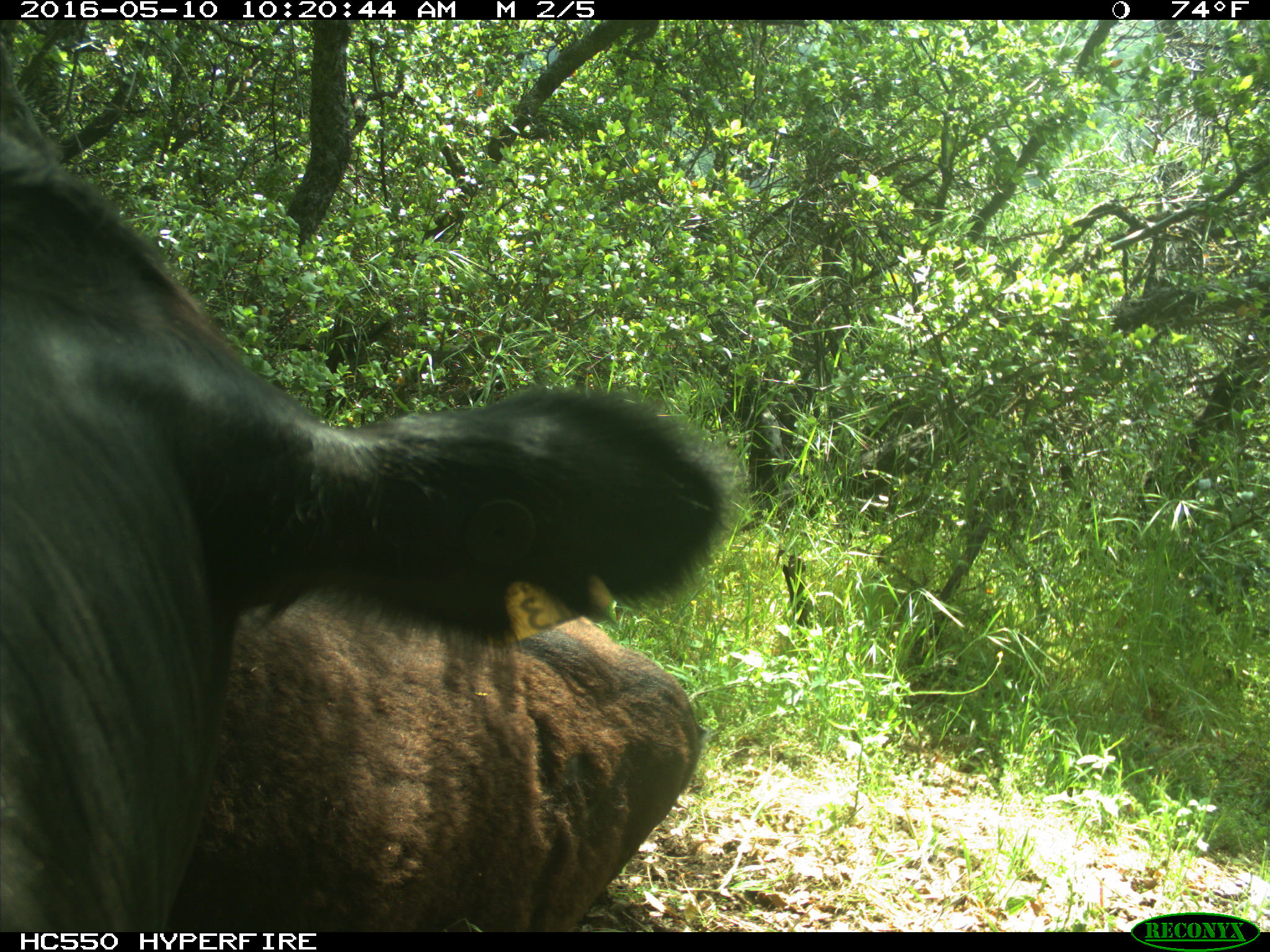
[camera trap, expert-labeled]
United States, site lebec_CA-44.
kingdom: Animalia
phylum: Chordata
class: Mammalia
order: Artiodactyla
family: Bovidae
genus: Bos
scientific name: Bos taurus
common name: domestic cow